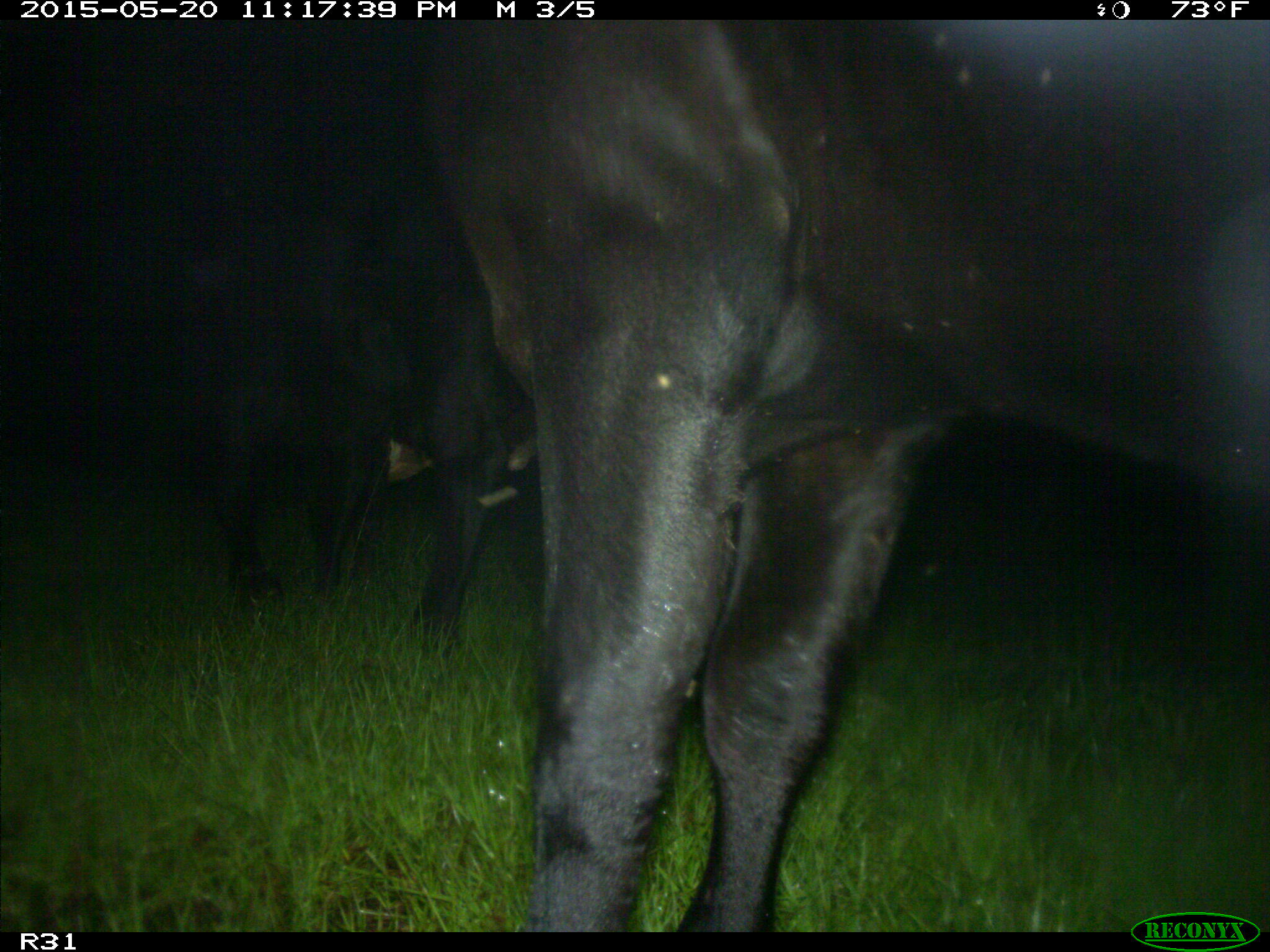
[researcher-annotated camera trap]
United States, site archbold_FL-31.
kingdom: Animalia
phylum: Chordata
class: Mammalia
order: Artiodactyla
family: Bovidae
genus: Bos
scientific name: Bos taurus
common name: domestic cow